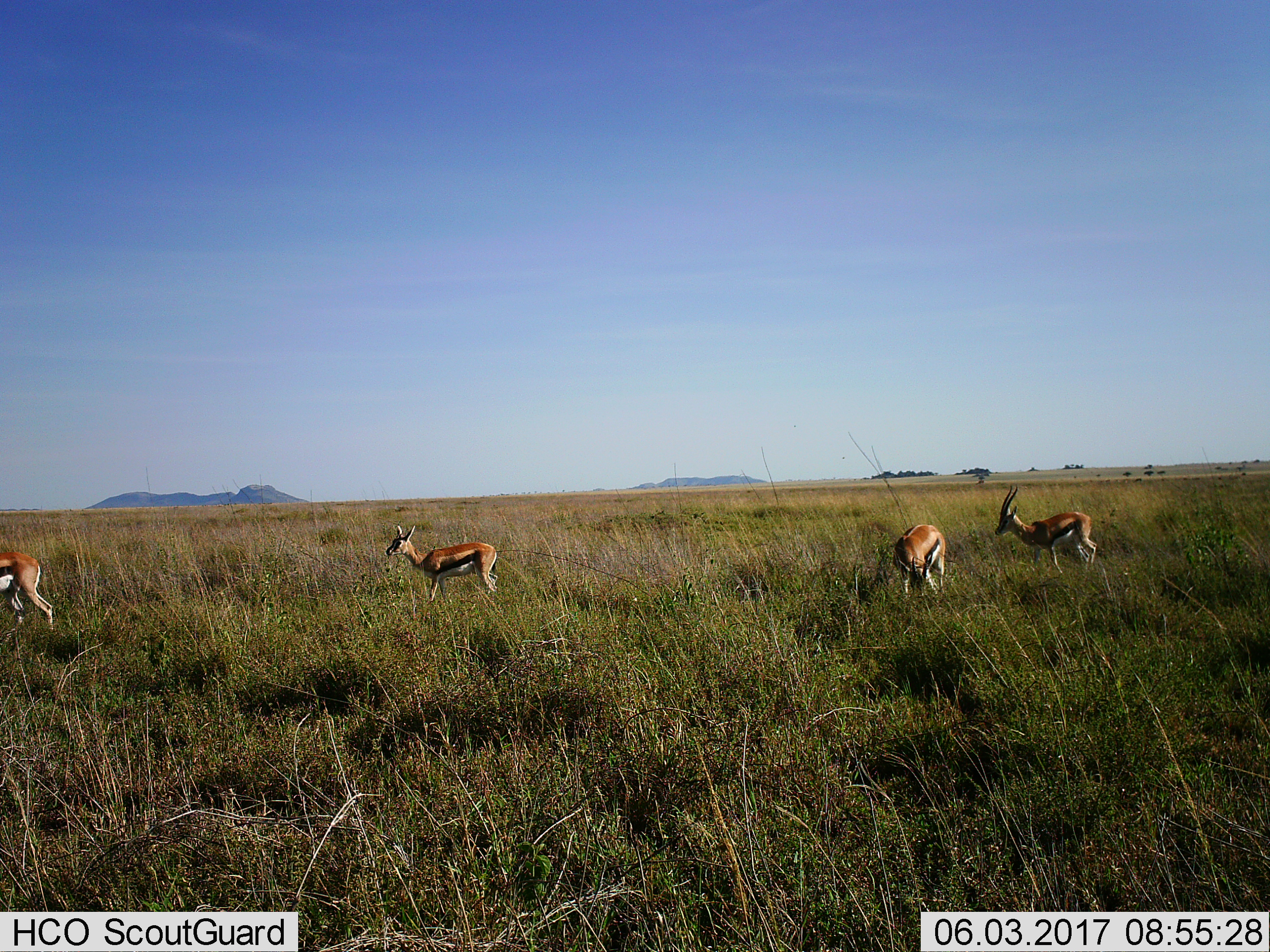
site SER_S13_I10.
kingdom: Animalia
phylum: Chordata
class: Mammalia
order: Artiodactyla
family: Bovidae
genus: Eudorcas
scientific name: Eudorcas thomsonii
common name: thomson's gazelle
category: gazellethomsons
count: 4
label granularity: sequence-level